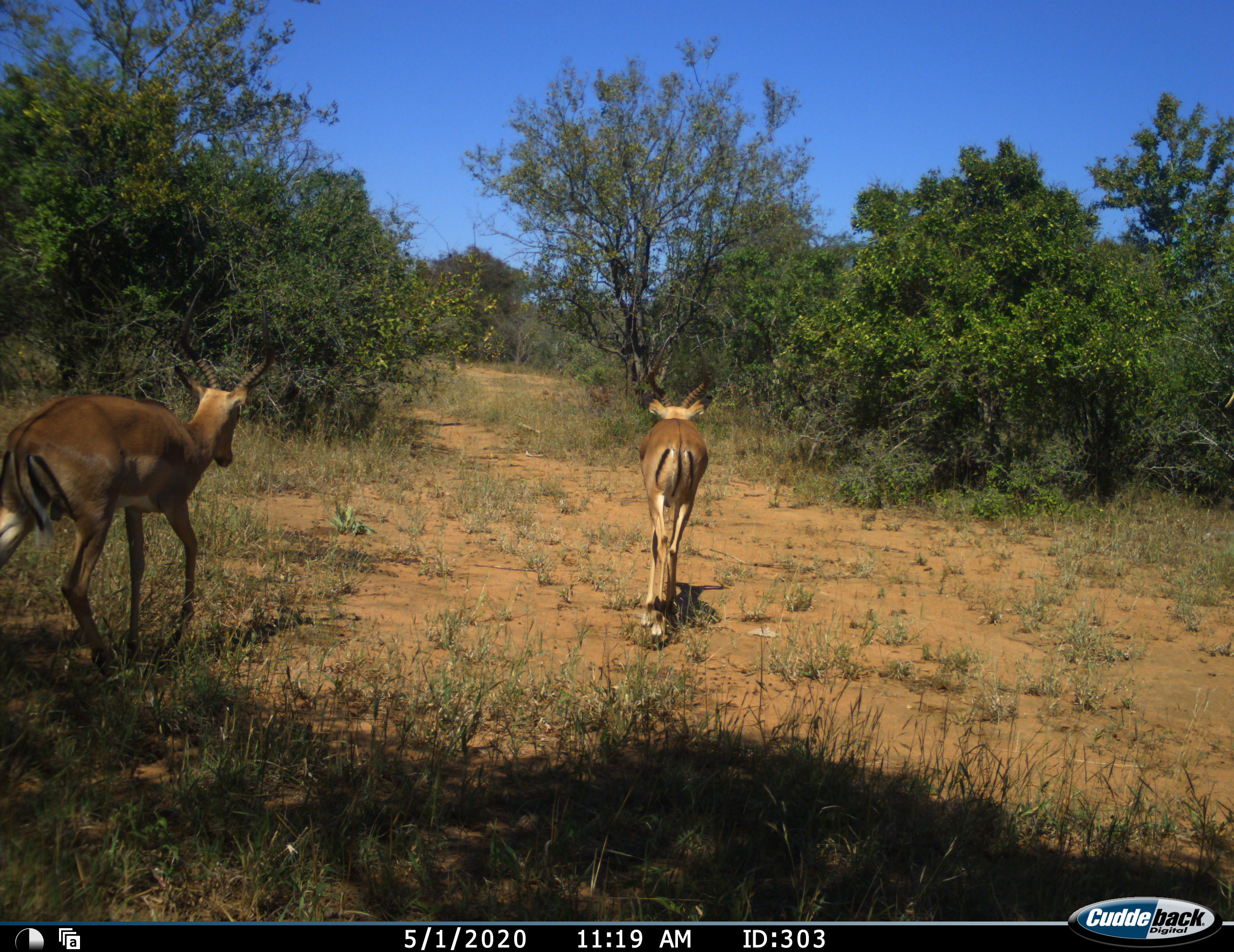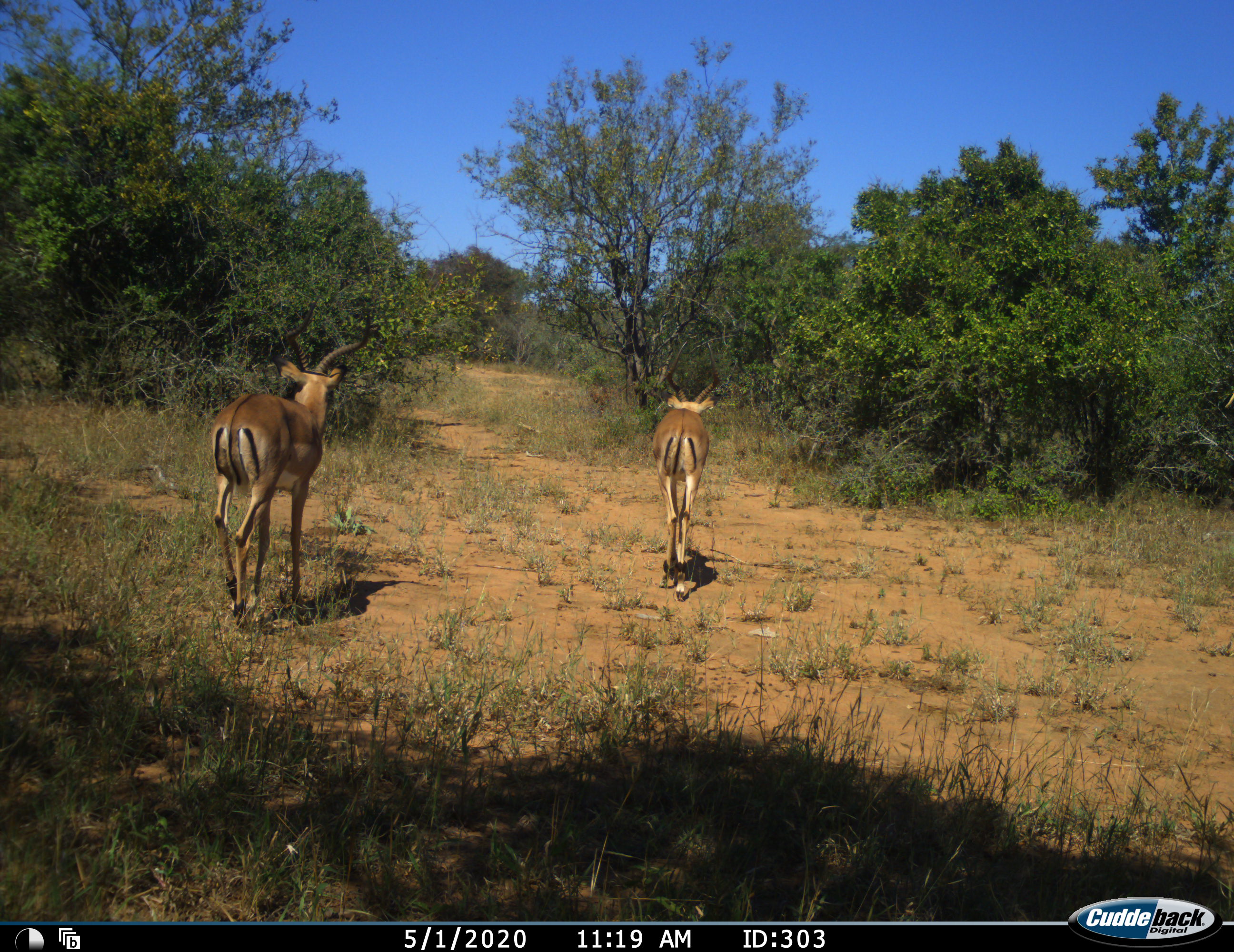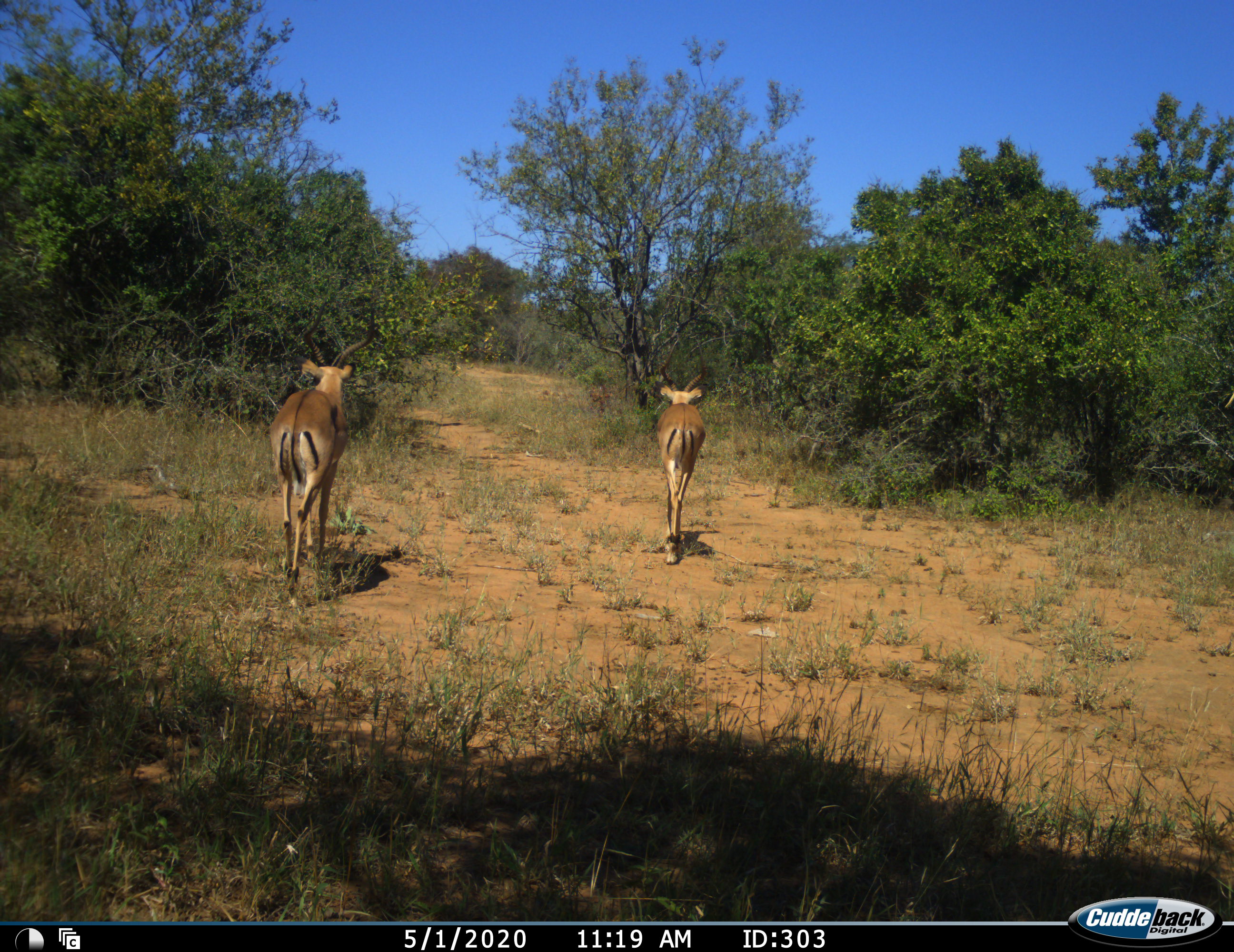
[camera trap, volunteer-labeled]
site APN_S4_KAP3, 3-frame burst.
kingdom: Animalia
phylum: Chordata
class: Mammalia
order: Artiodactyla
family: Bovidae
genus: Aepyceros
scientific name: Aepyceros melampus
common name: impala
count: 2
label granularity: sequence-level